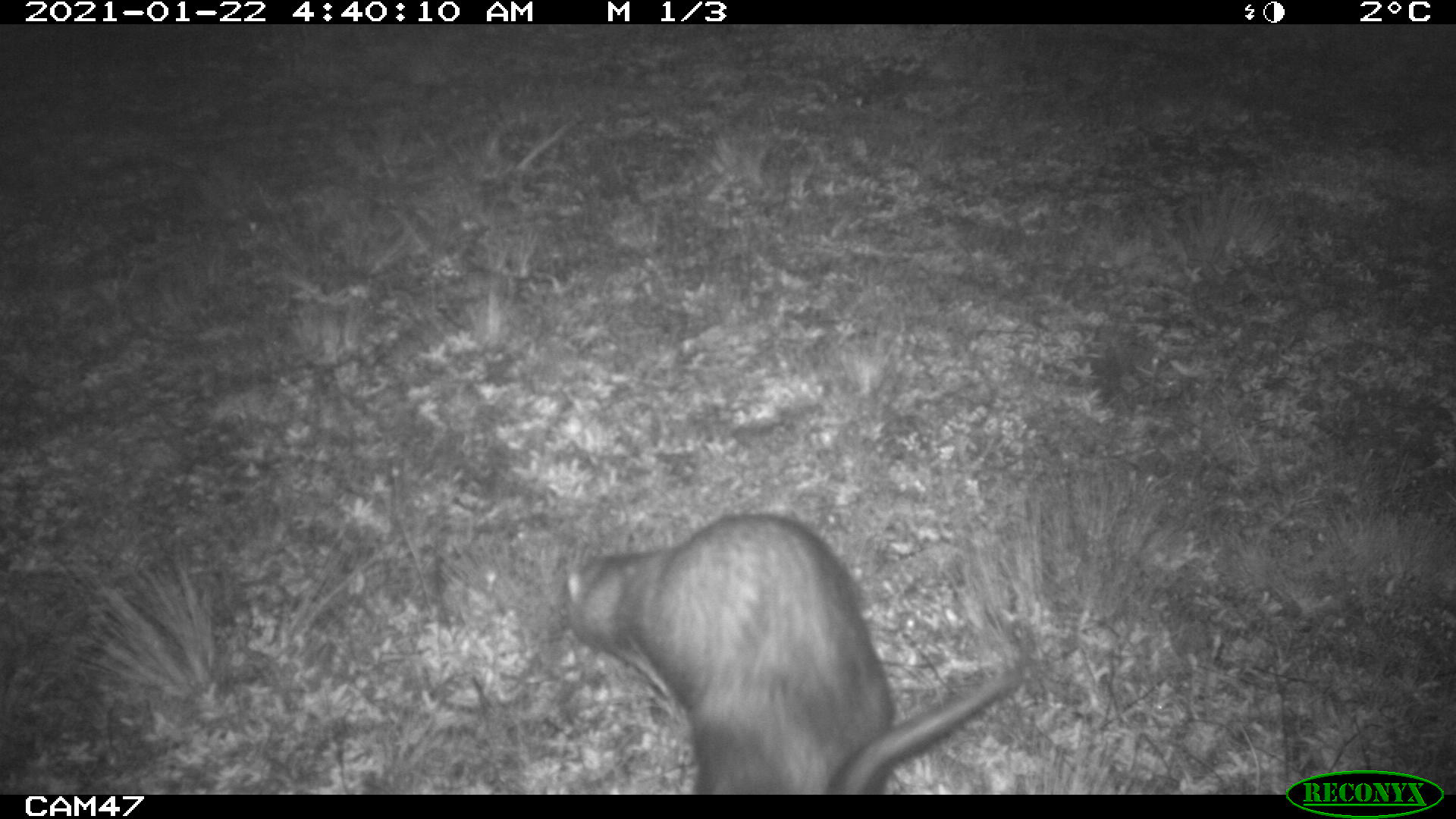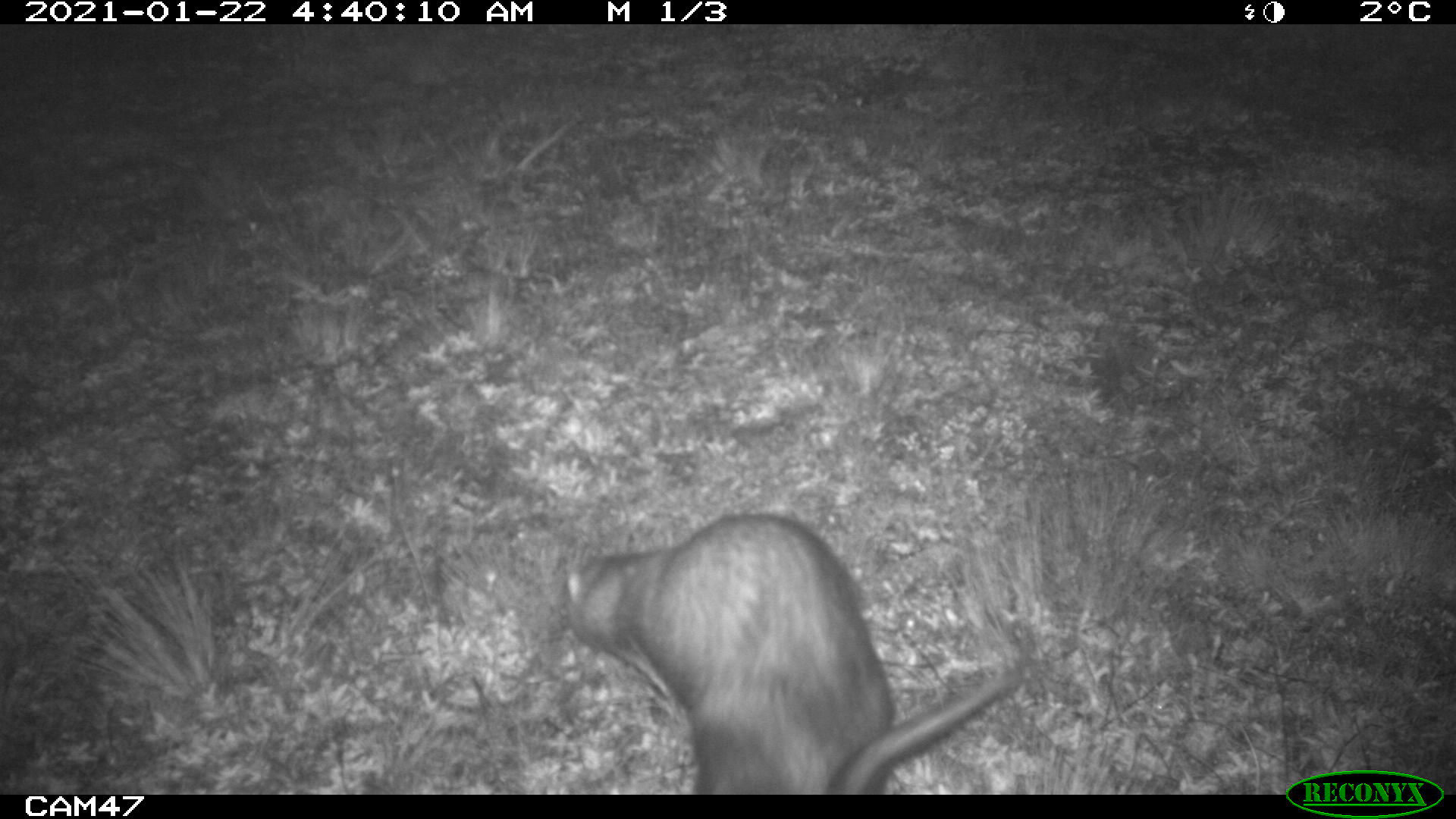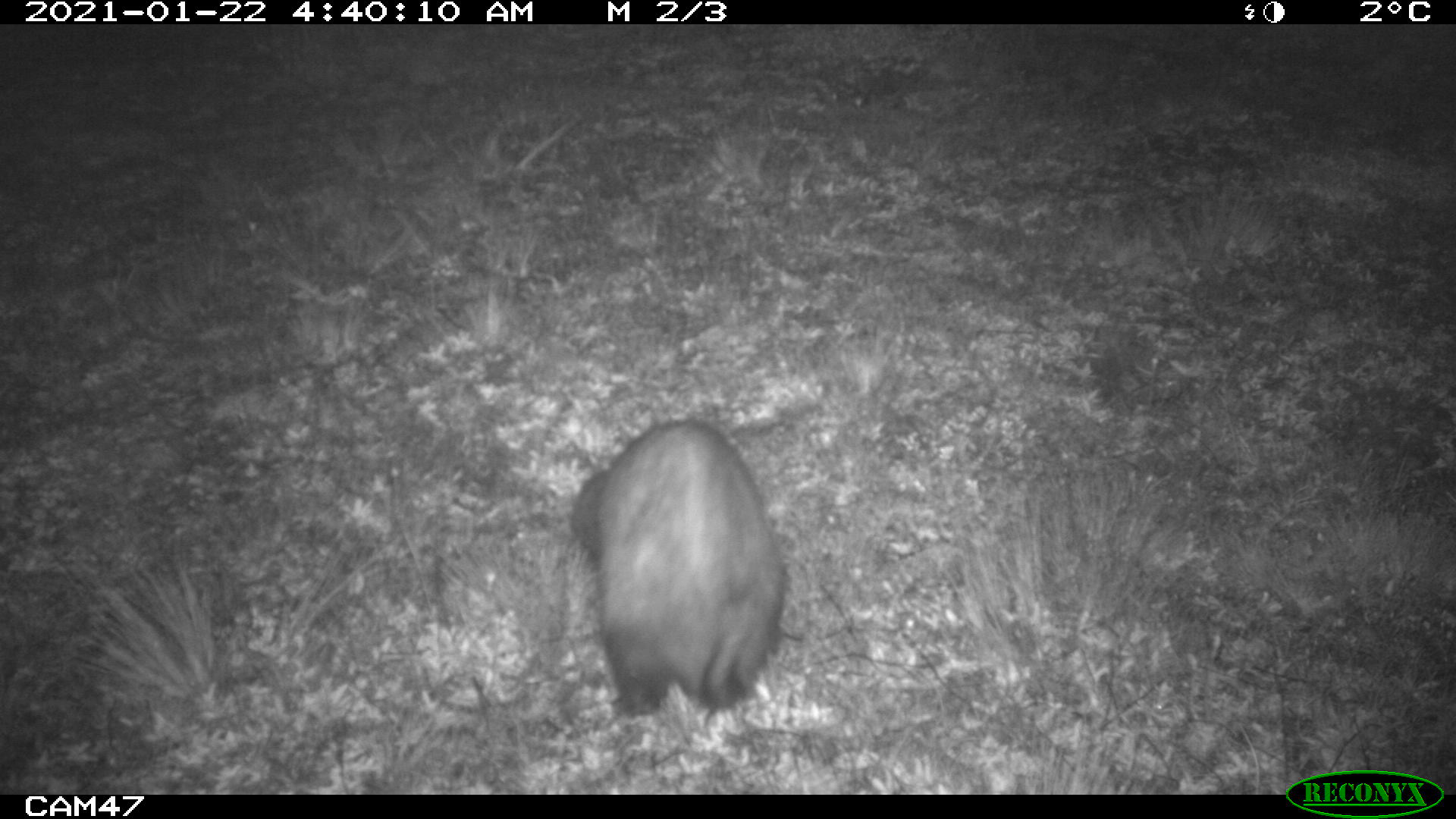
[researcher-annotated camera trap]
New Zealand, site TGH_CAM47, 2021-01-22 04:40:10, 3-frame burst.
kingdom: Animalia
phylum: Chordata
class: Mammalia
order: Carnivora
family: Mustelidae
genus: Mustela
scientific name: Mustela furo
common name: ferret